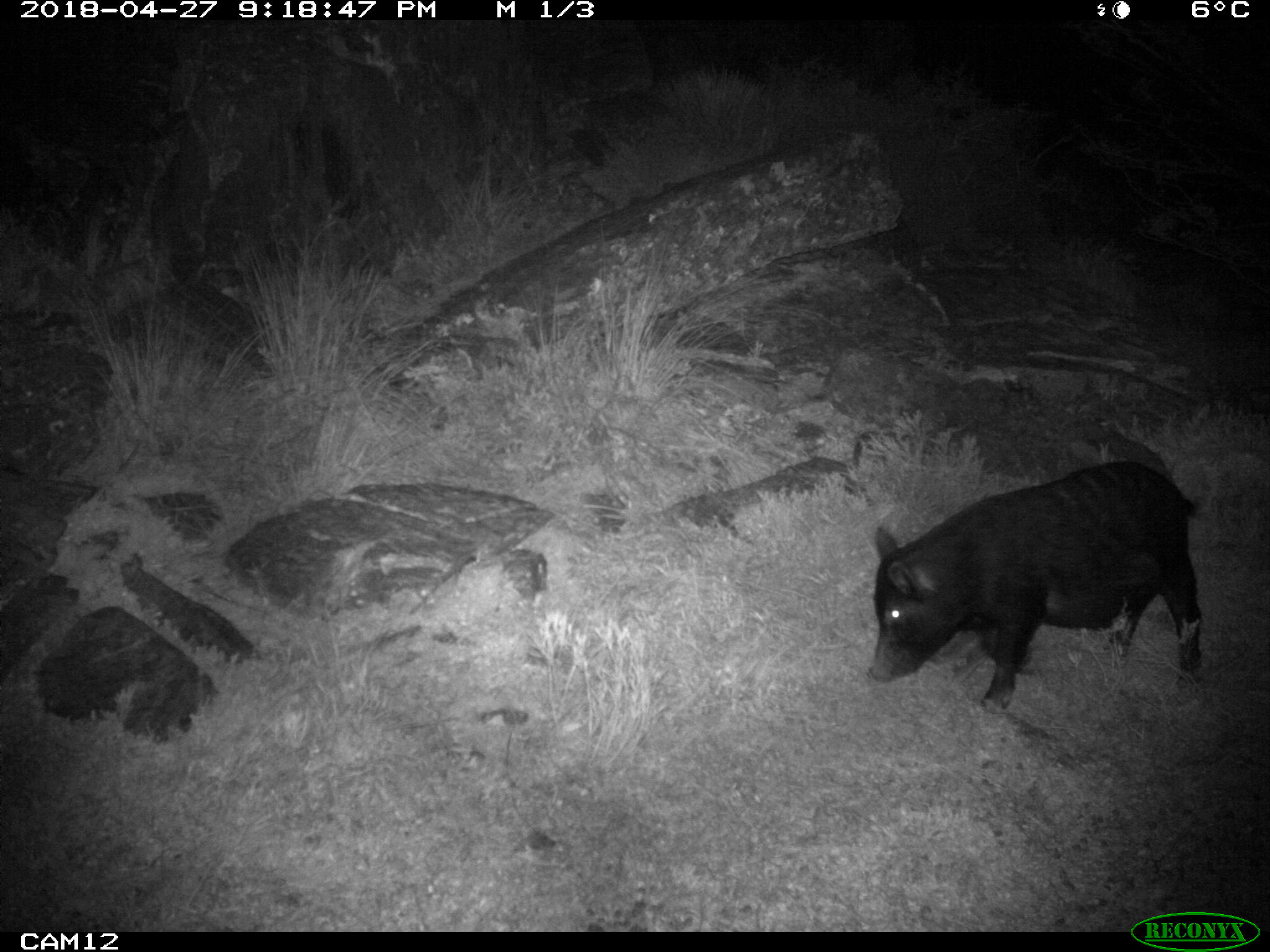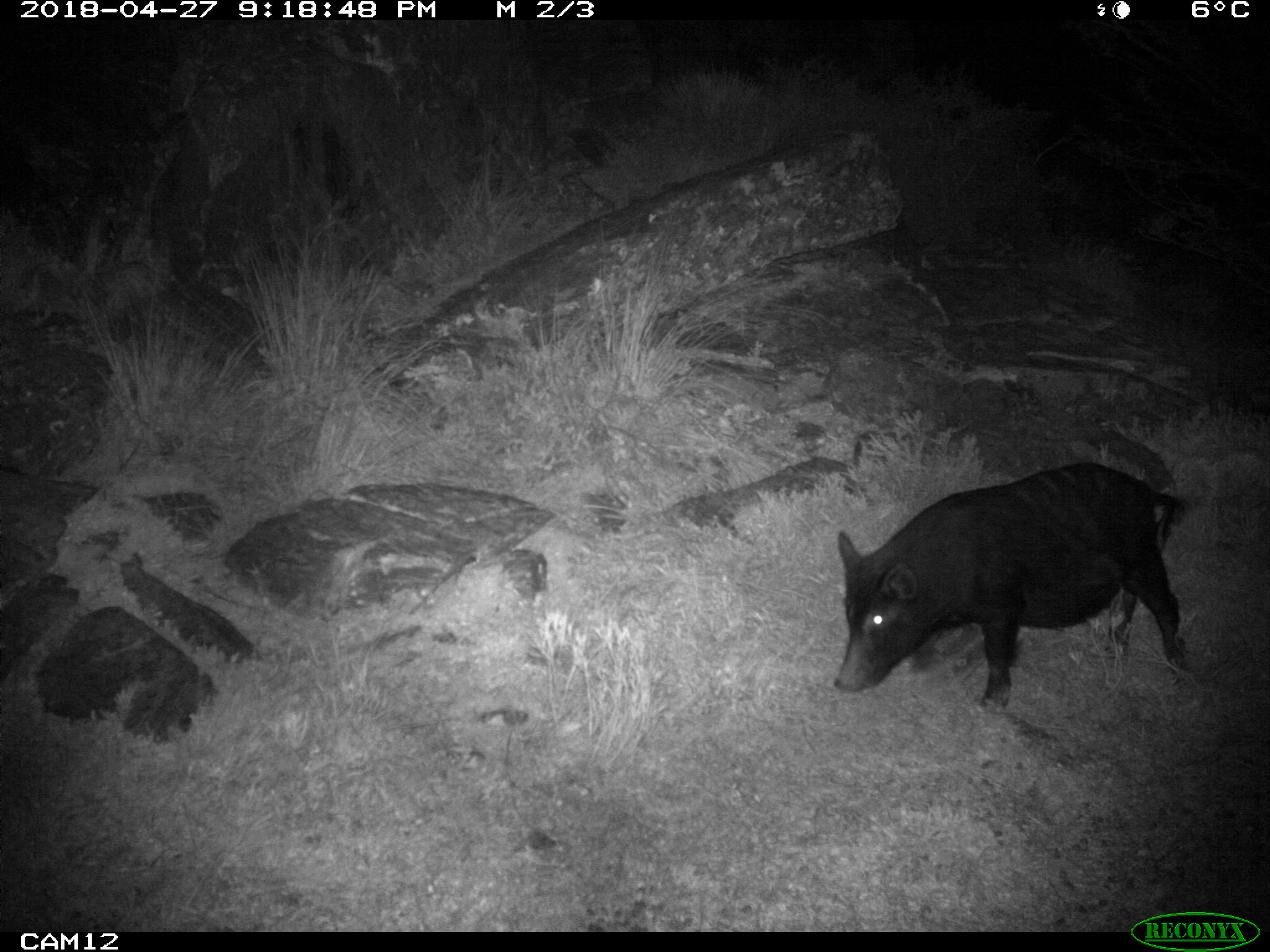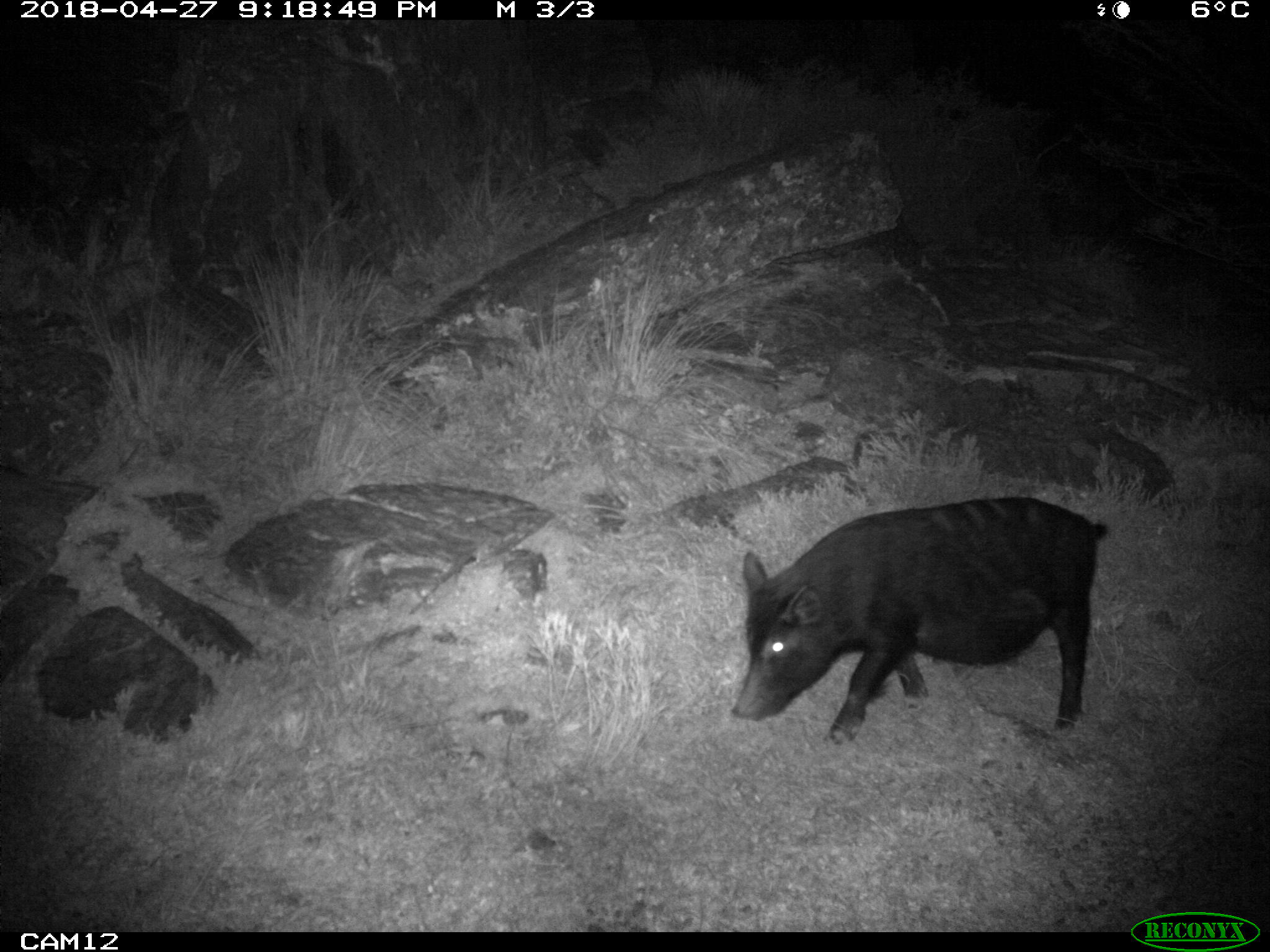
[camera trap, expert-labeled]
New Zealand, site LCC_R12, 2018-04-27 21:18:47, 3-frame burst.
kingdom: Animalia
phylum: Chordata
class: Mammalia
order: Artiodactyla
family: Suidae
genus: Sus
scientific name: Sus scrofa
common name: pig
Pig (Sus scrofa).